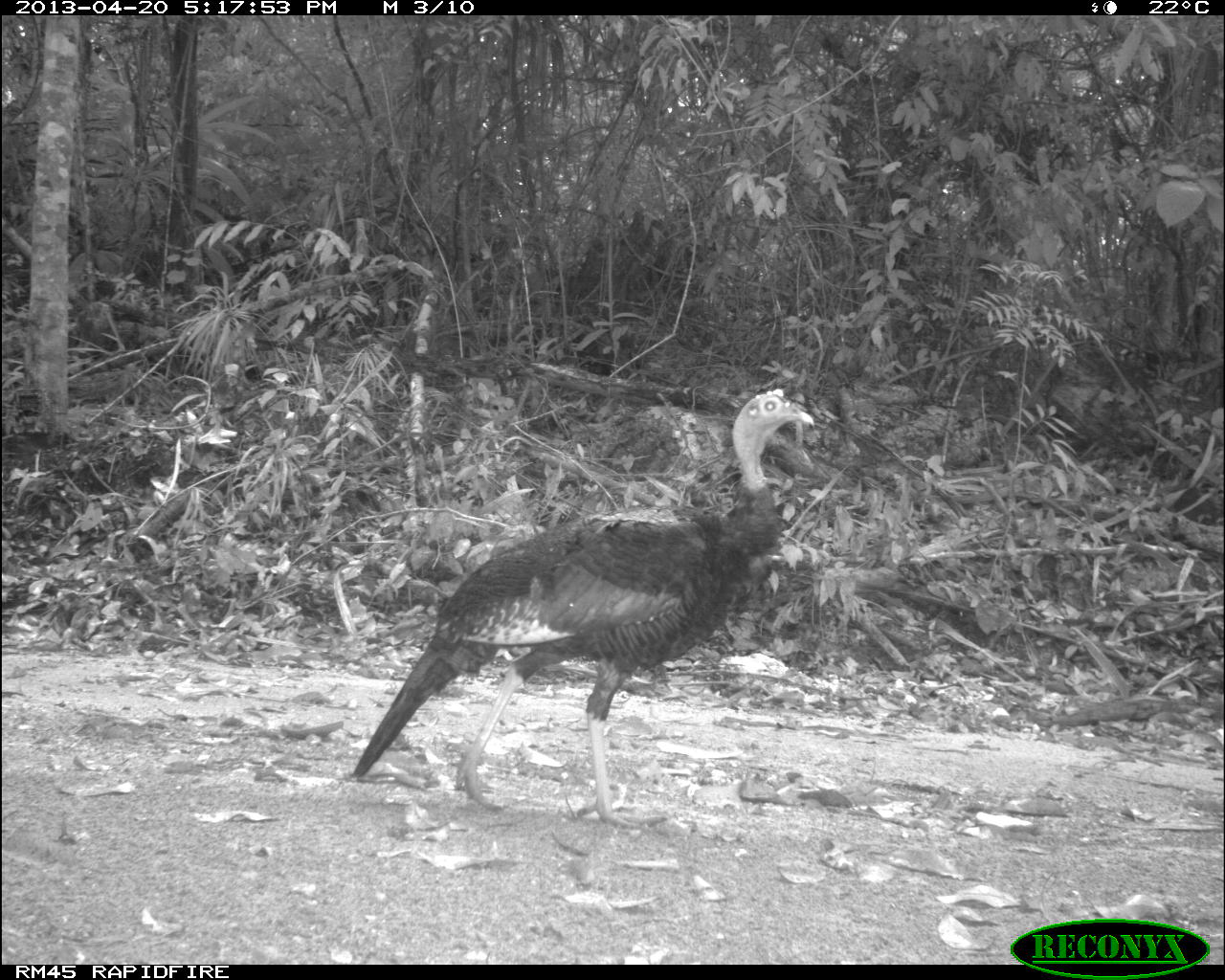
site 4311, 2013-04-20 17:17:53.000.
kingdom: Animalia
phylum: Chordata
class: Aves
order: Galliformes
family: Phasianidae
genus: Meleagris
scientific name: Meleagris ocellata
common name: ocellated turkey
Meleagris ocellata (ocellated turkey), count 1, sex female.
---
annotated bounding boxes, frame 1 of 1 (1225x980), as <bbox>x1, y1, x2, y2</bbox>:
meleagris ocellata: <bbox>344, 387, 813, 830</bbox>